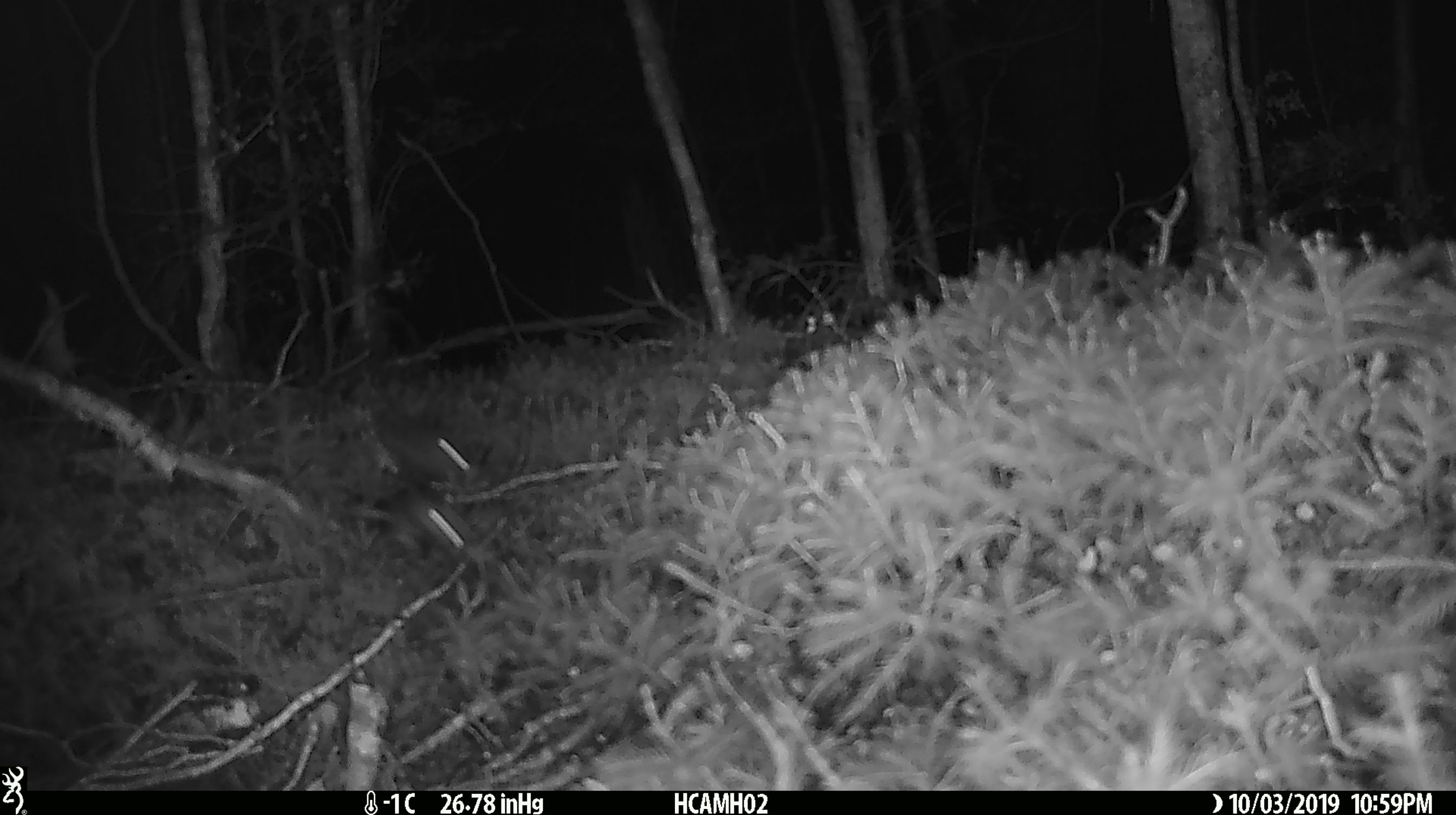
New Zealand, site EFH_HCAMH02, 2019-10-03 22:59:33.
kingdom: Animalia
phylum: Chordata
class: Mammalia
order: Rodentia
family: Muridae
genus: Mus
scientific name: Mus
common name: mouse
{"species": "mouse (Mus)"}